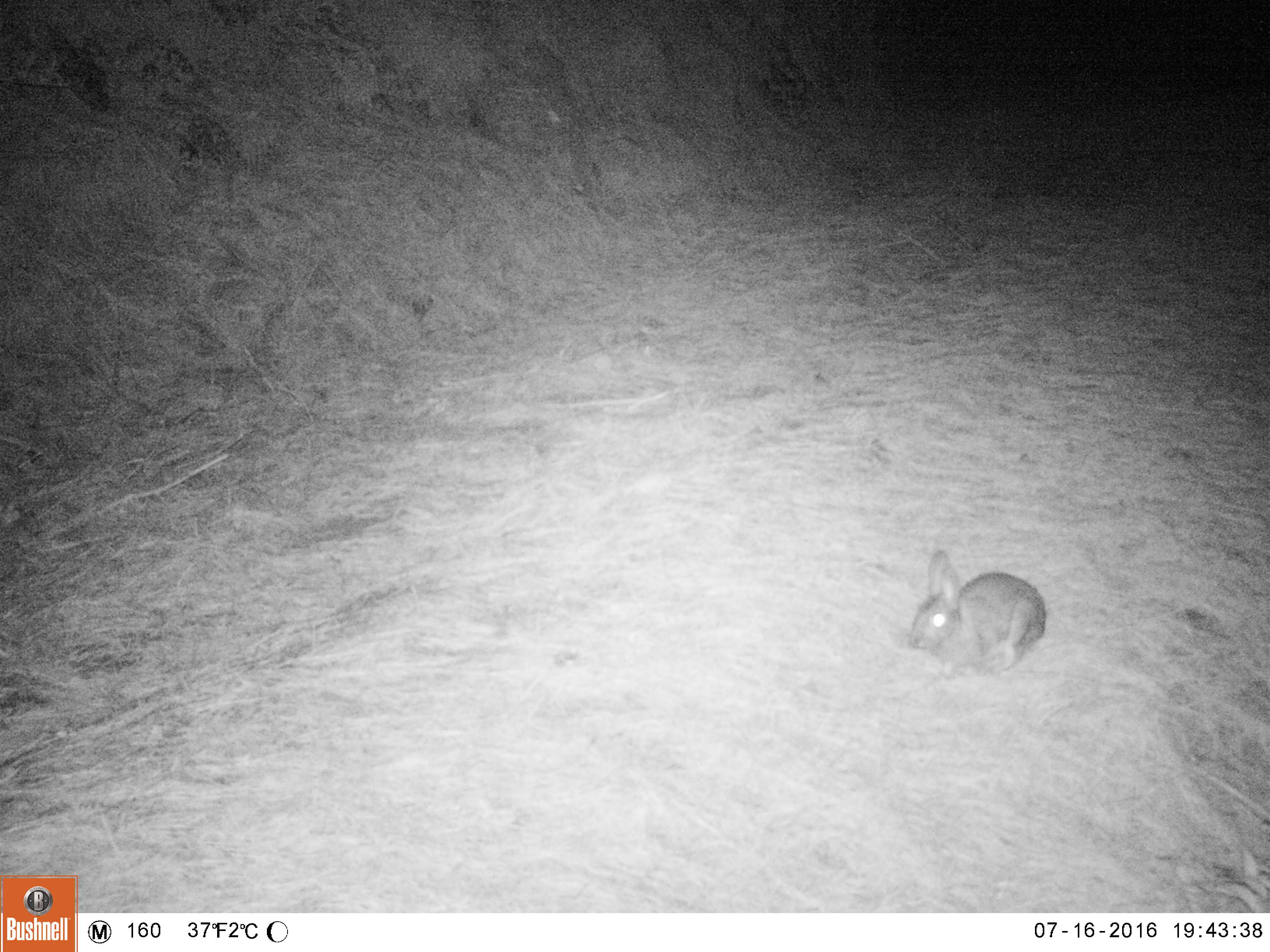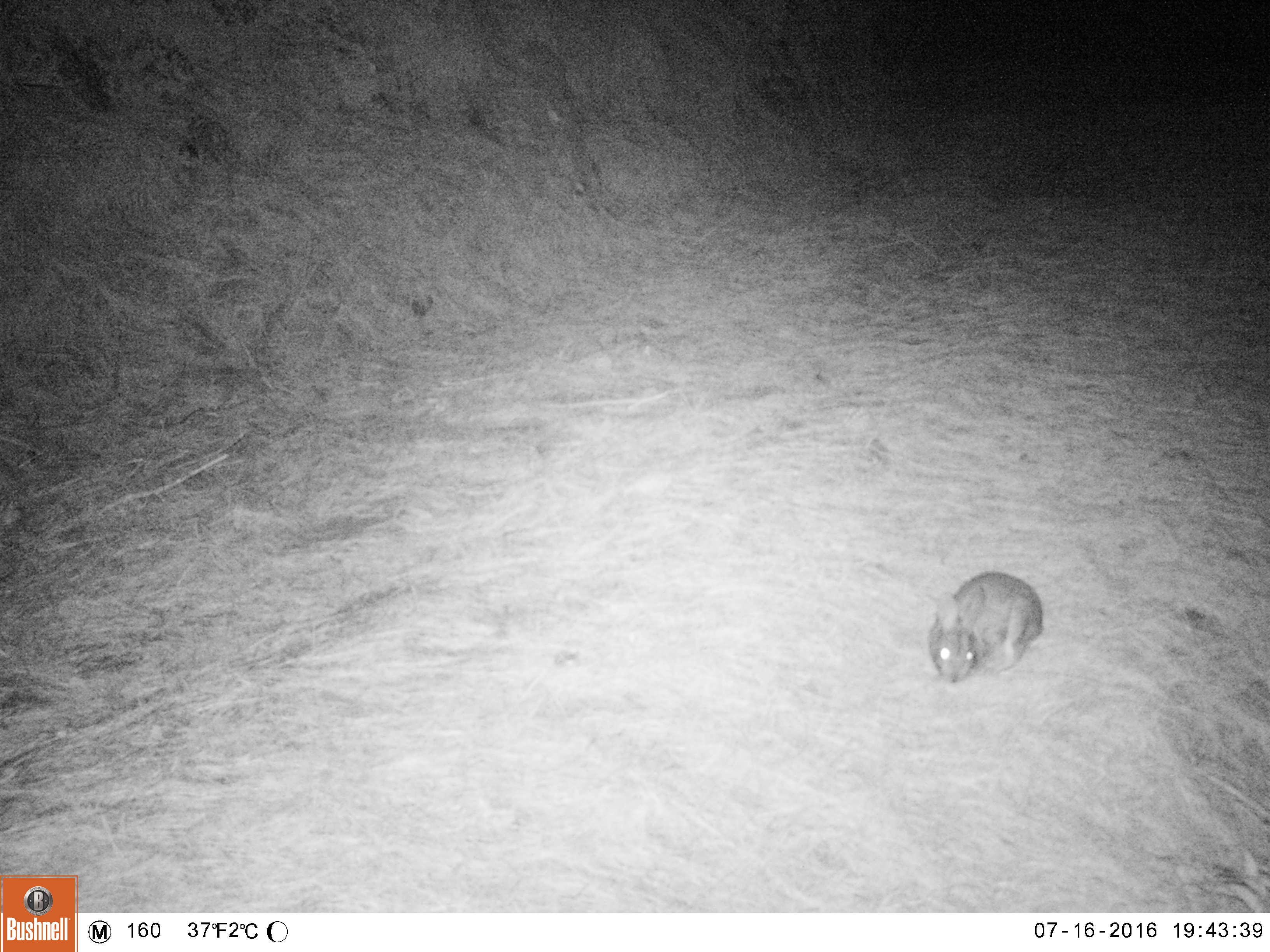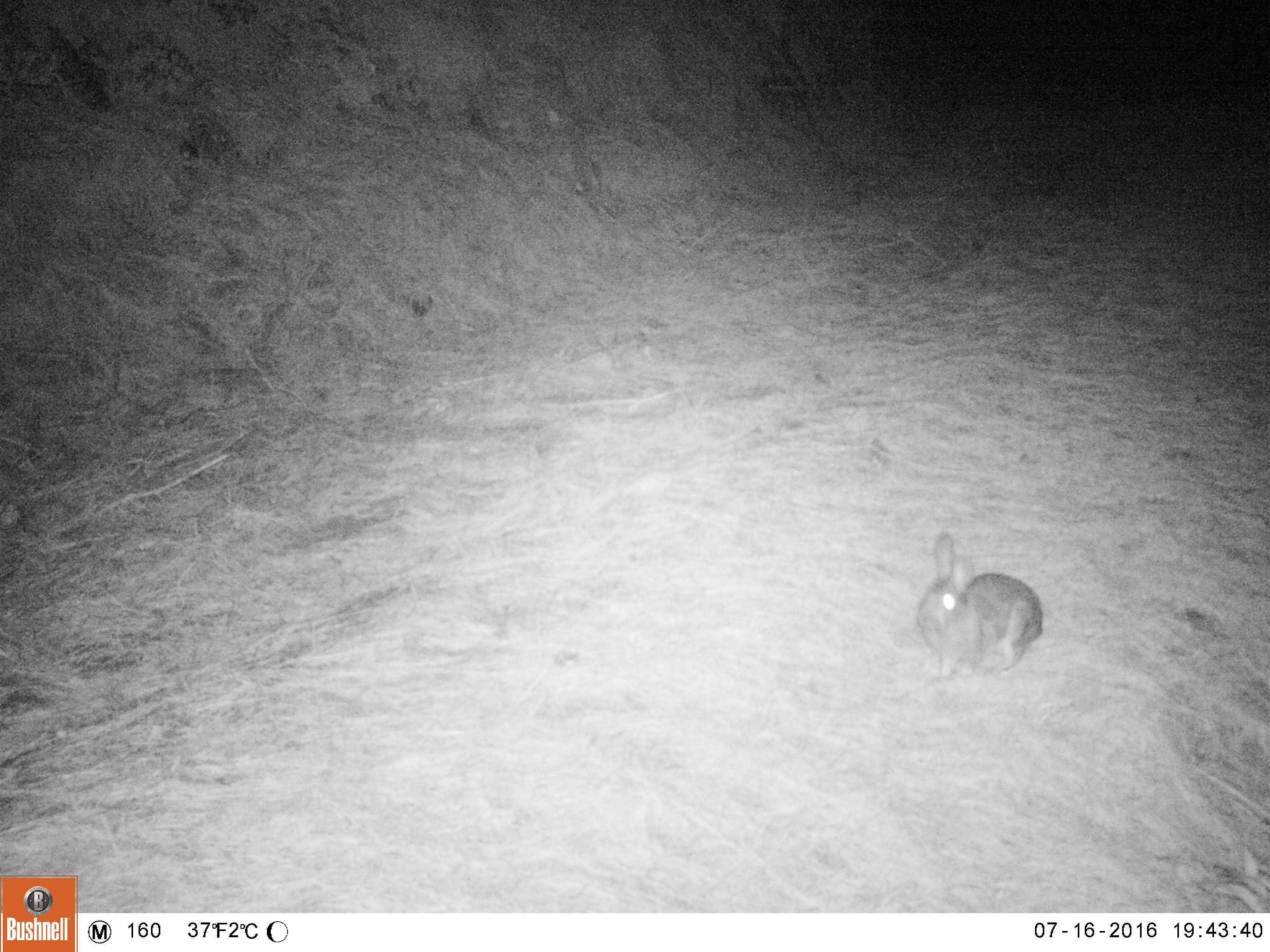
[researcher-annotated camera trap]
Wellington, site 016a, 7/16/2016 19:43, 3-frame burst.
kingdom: Animalia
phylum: Chordata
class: Mammalia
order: Lagomorpha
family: Leporidae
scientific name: Leporidae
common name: rabbit